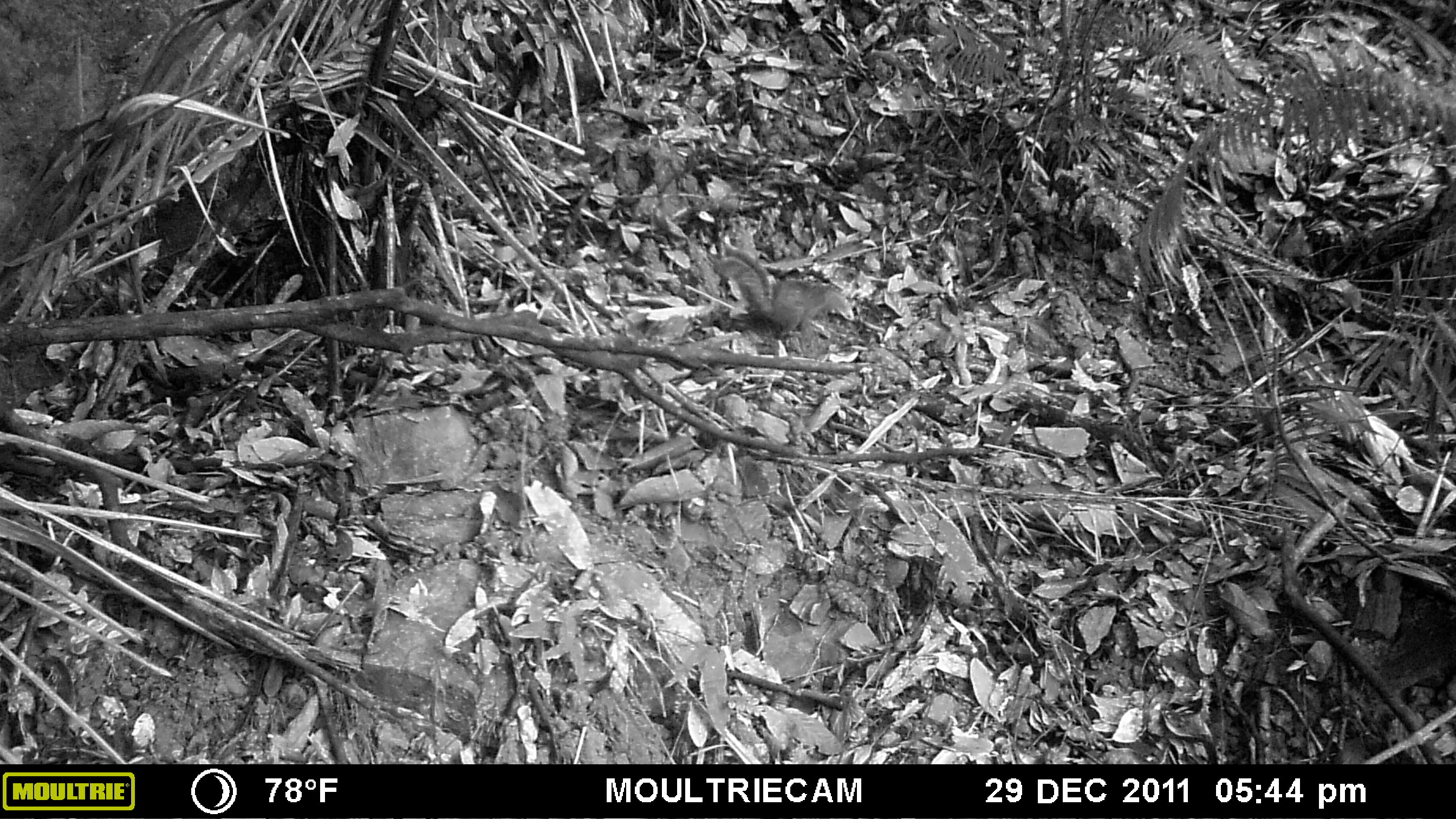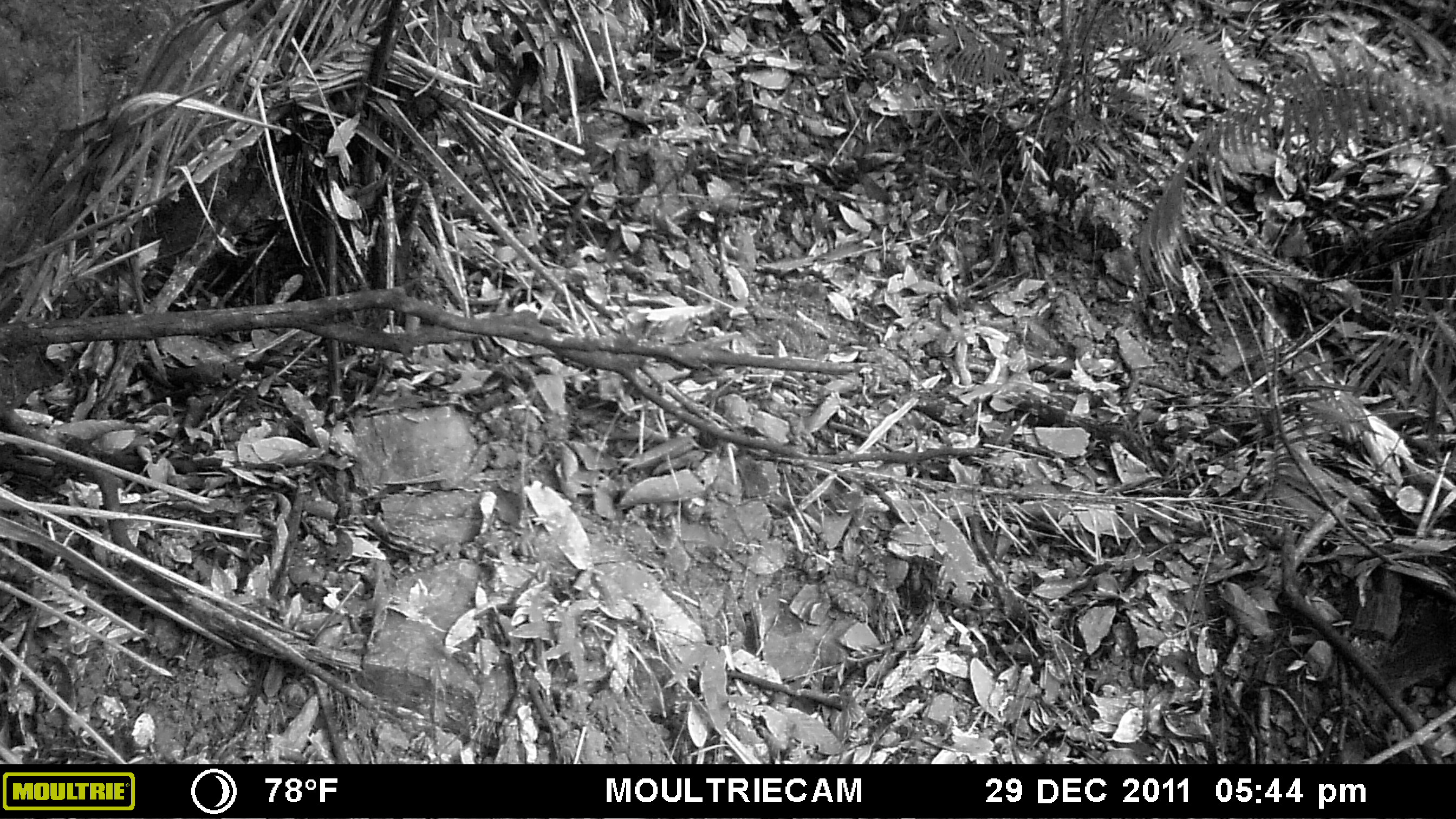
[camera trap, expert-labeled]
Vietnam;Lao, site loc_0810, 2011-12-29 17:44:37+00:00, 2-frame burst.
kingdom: Animalia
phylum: Chordata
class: Mammalia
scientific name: Mammalia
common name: mammal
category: unidentified small mammal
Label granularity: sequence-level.